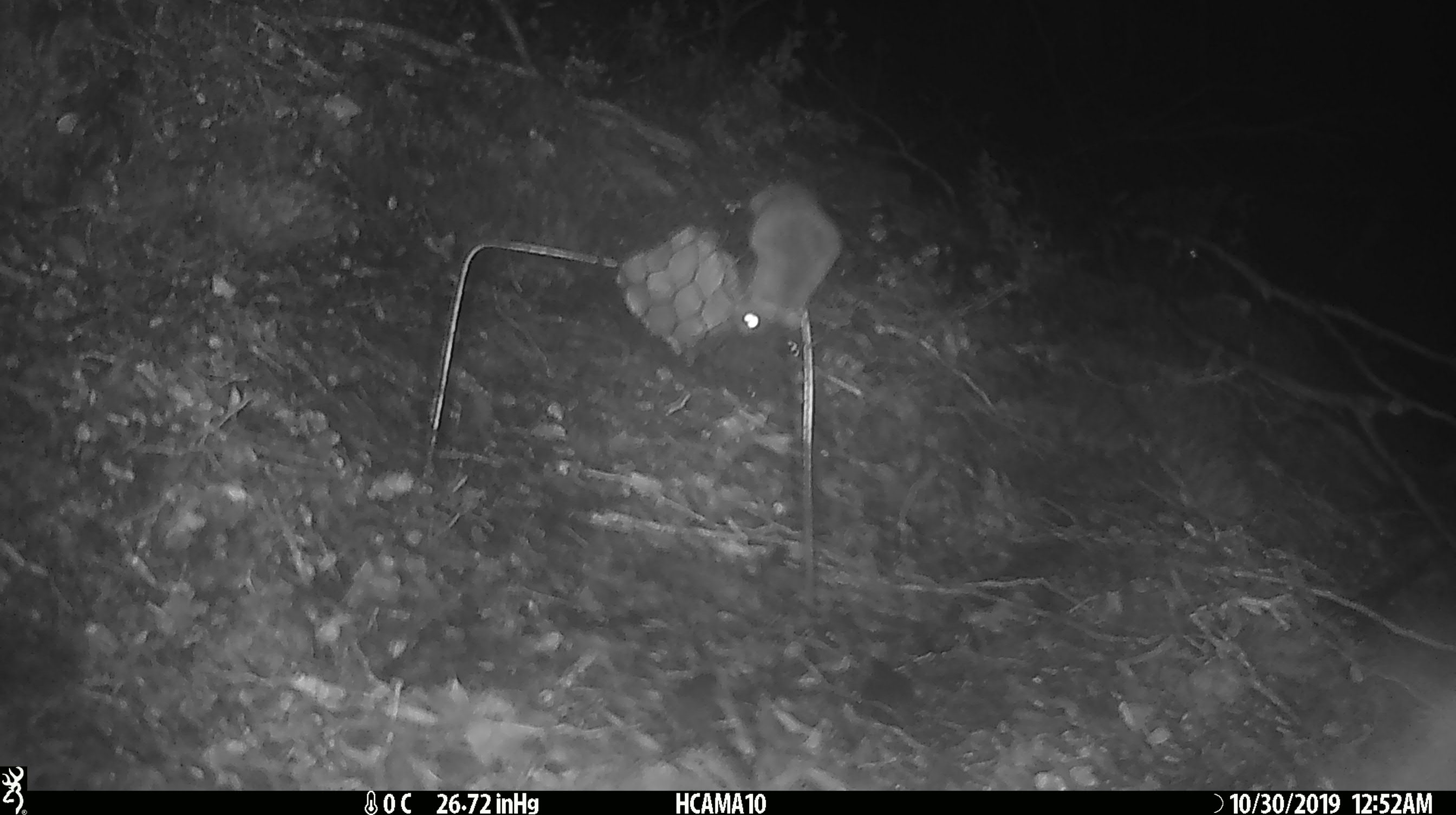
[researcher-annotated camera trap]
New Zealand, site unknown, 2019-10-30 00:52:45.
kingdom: Animalia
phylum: Chordata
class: Mammalia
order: Rodentia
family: Muridae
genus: Mus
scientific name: Mus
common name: mouse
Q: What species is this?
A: Mouse (Mus).